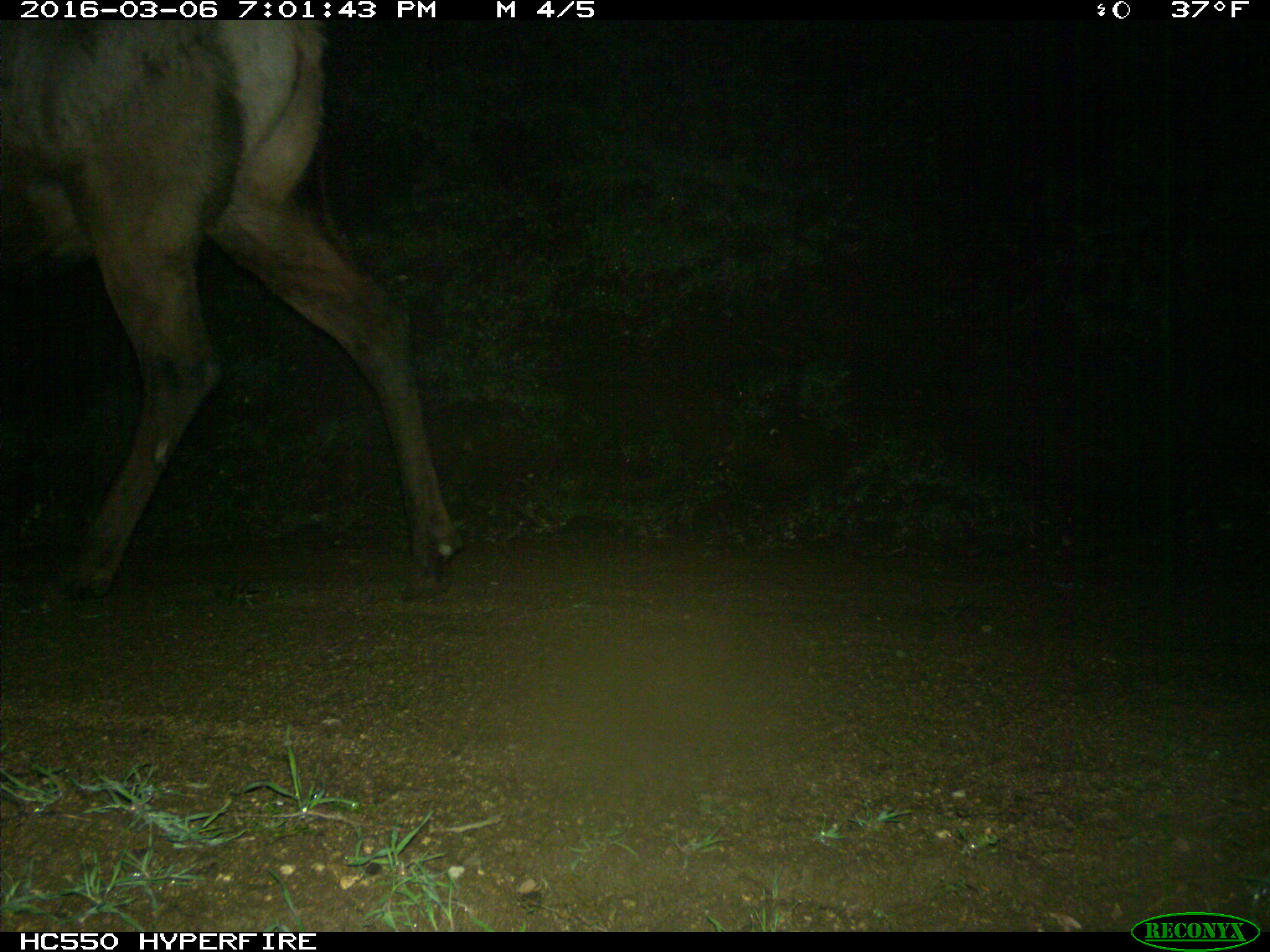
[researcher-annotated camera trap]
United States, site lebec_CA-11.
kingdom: Animalia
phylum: Chordata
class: Mammalia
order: Artiodactyla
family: Cervidae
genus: Cervus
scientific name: Cervus canadensis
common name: elk